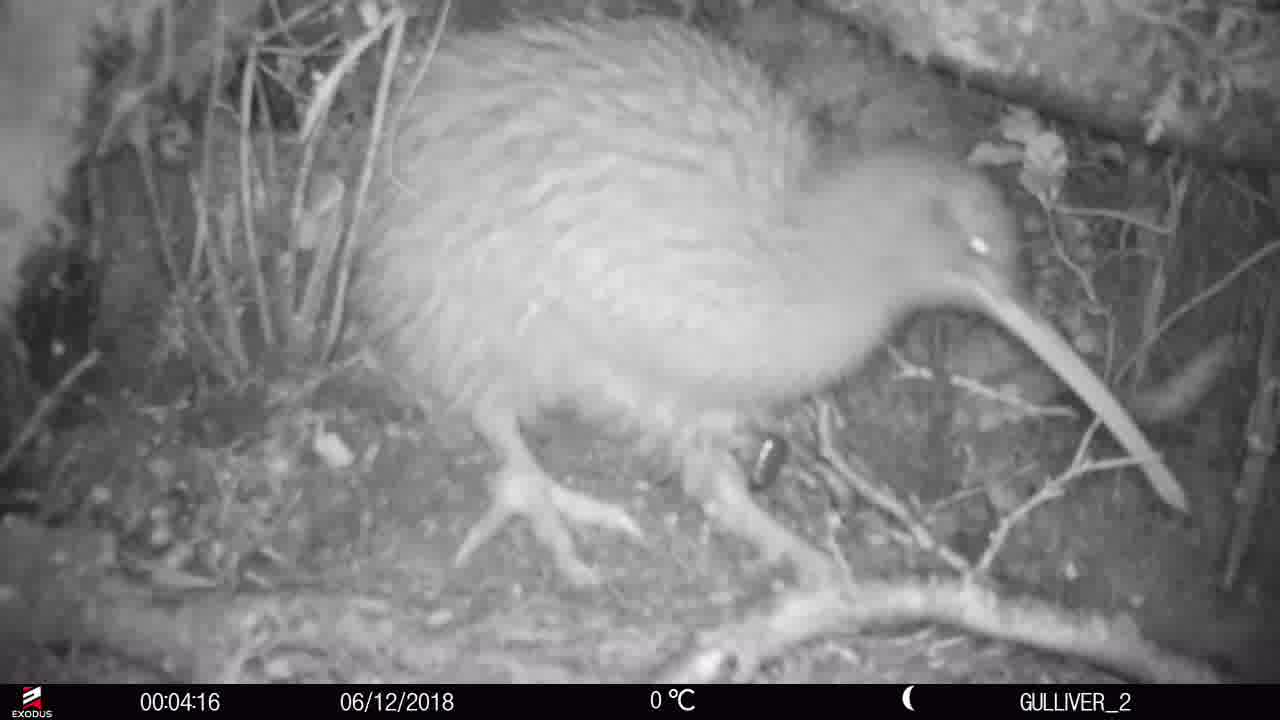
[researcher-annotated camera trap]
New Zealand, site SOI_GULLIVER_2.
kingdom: Animalia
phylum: Chordata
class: Aves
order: Apterygiformes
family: Apterygidae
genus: Apteryx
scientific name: Apteryx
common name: kiwi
Kiwi (Apteryx).